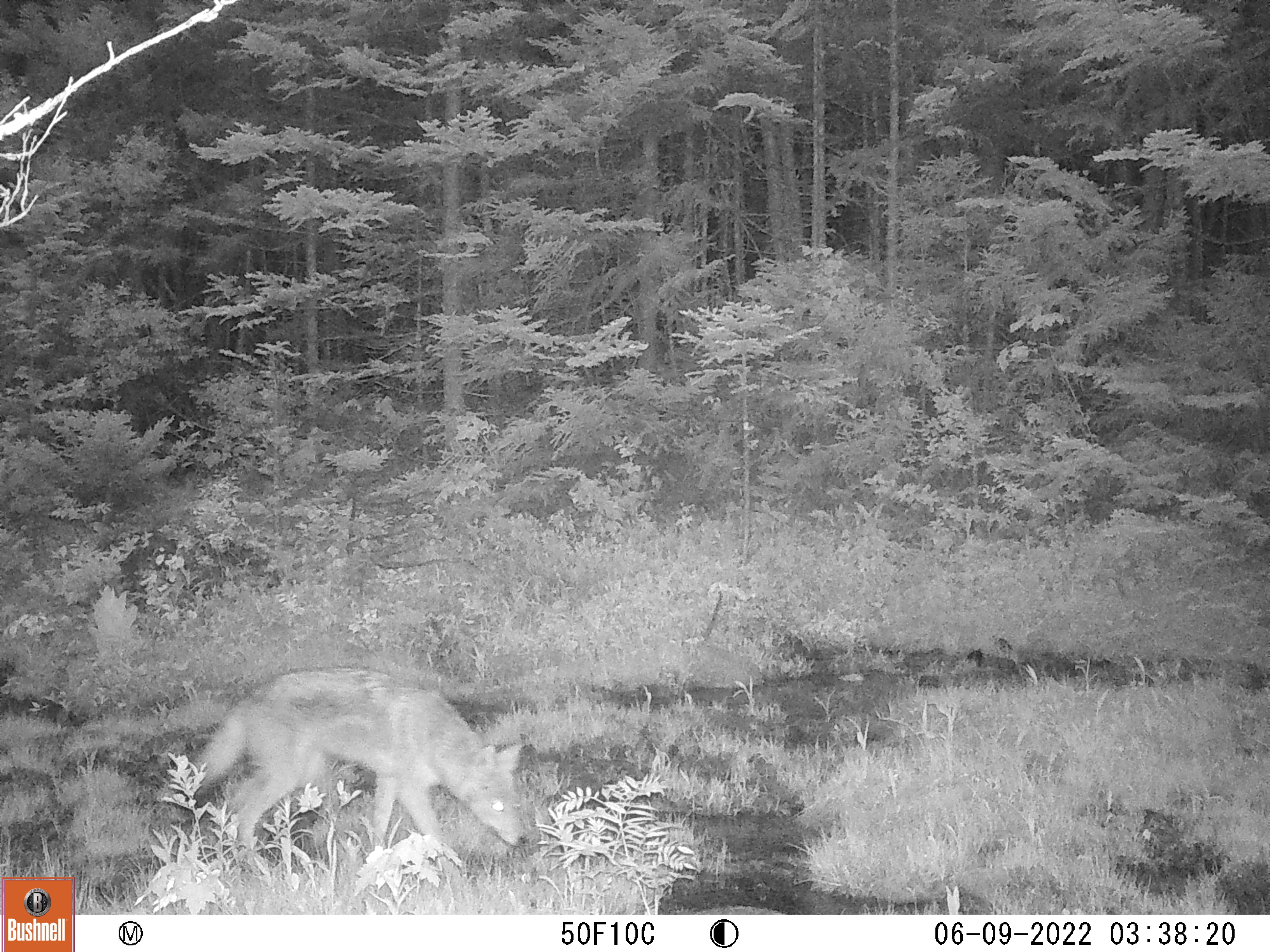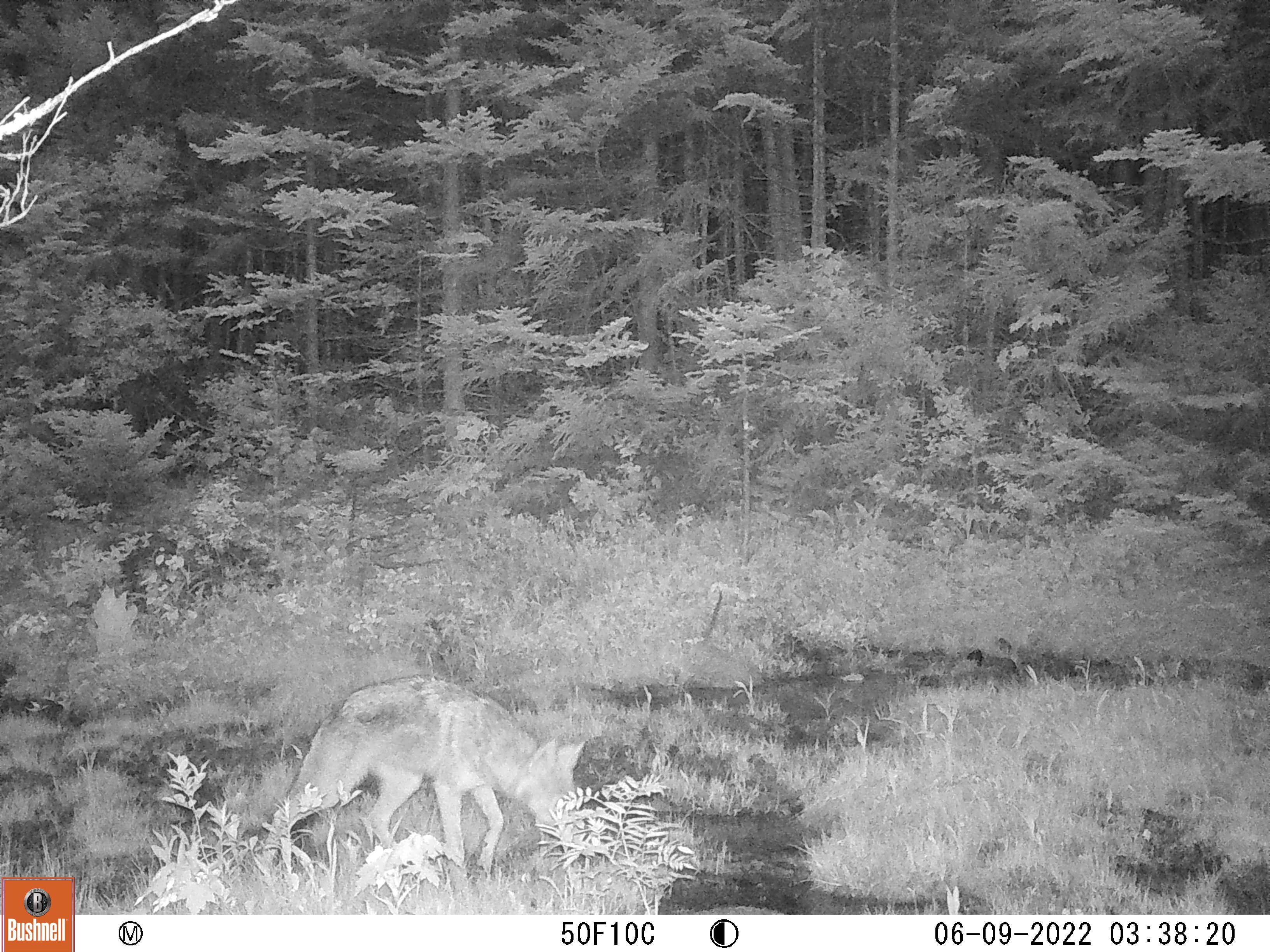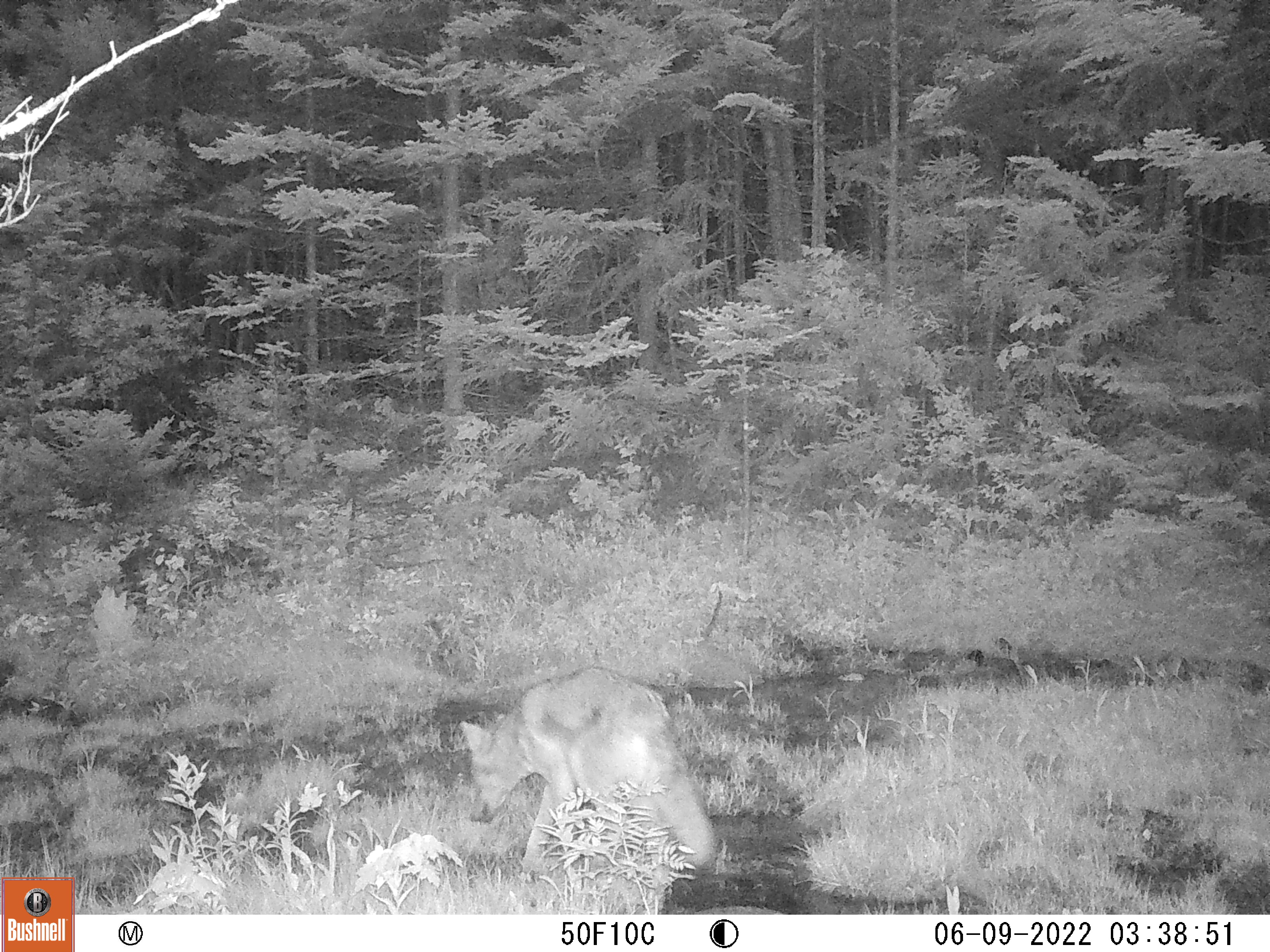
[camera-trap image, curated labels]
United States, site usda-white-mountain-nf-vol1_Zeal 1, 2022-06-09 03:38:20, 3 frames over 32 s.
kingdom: Animalia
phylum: Chordata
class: Mammalia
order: Carnivora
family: Canidae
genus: Canis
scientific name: Canis latrans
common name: coyote